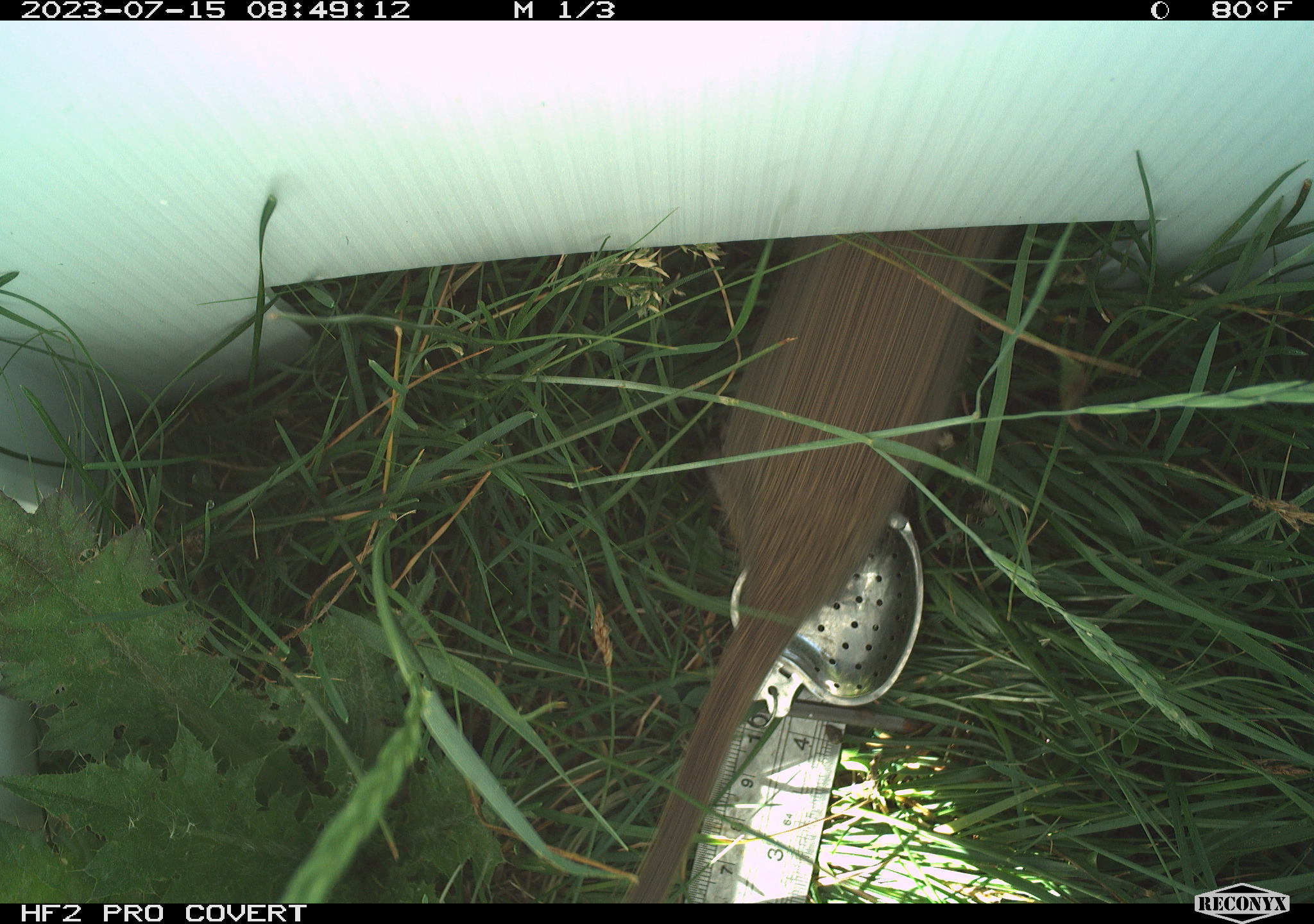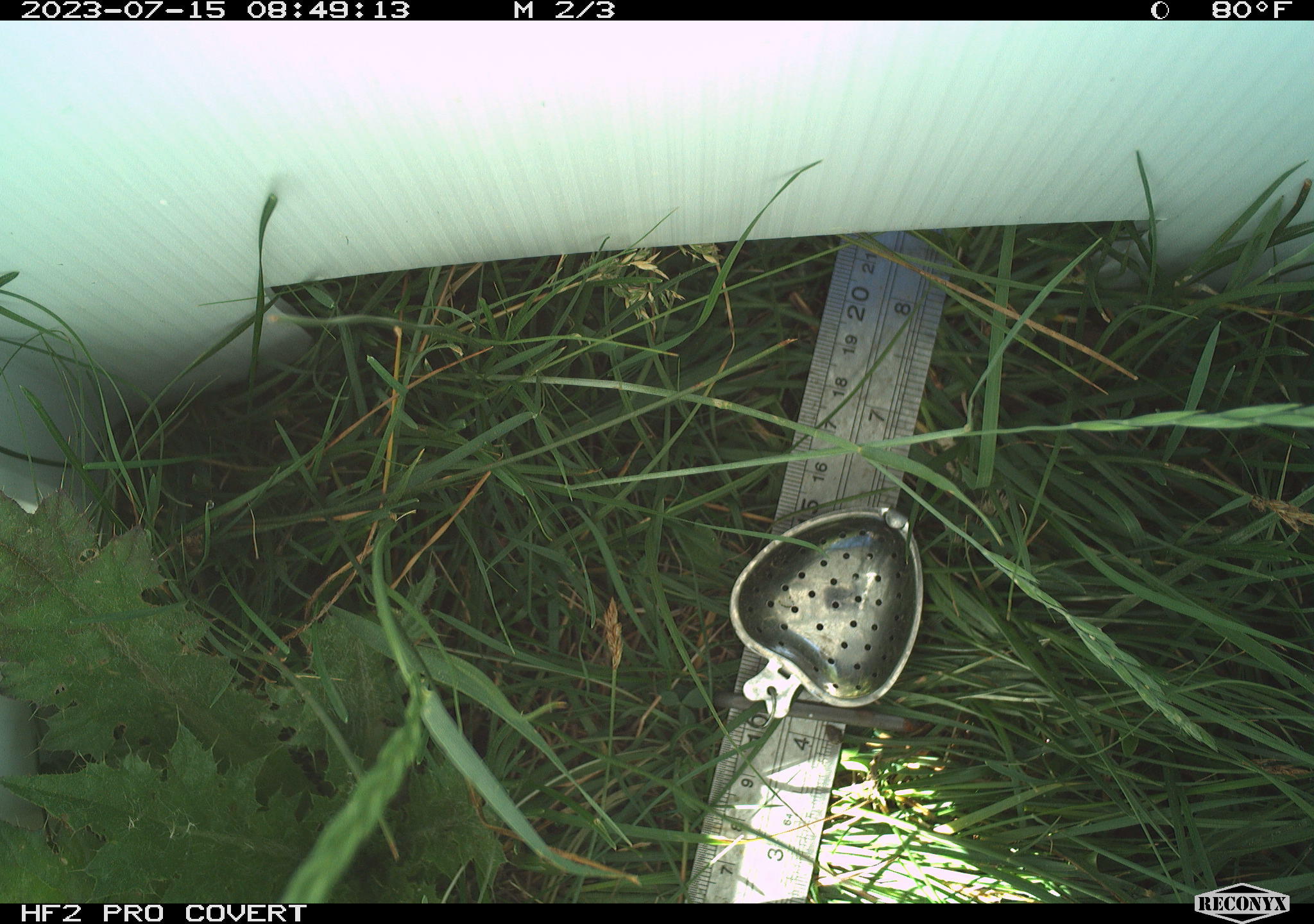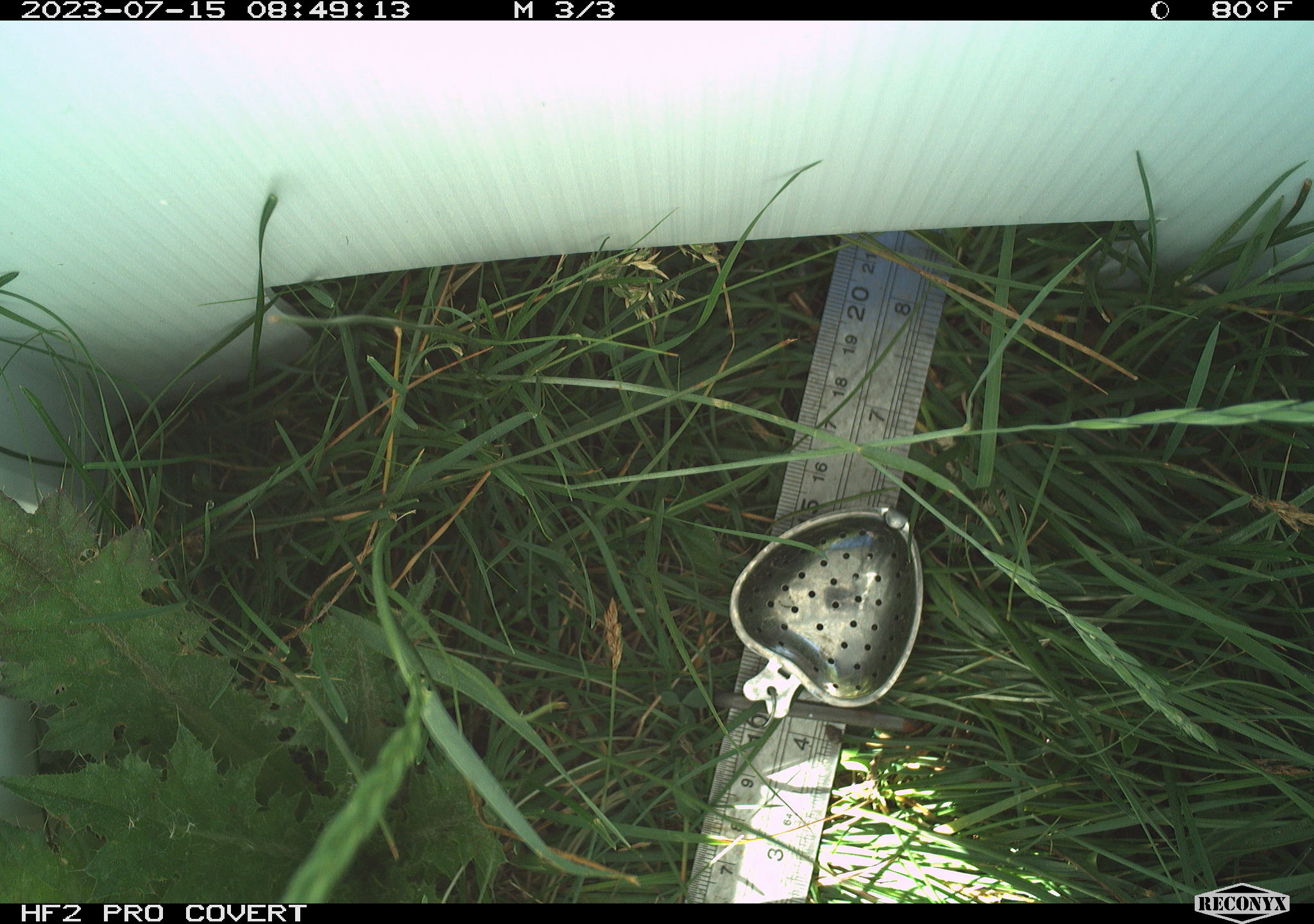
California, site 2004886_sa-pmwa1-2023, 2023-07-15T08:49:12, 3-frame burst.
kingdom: Animalia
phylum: Chordata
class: Mammalia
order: Rodentia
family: Sciuridae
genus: Urocitellus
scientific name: Urocitellus beldingi beldingi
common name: belding's ground squirrel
Belding's ground squirrel (Urocitellus beldingi beldingi).